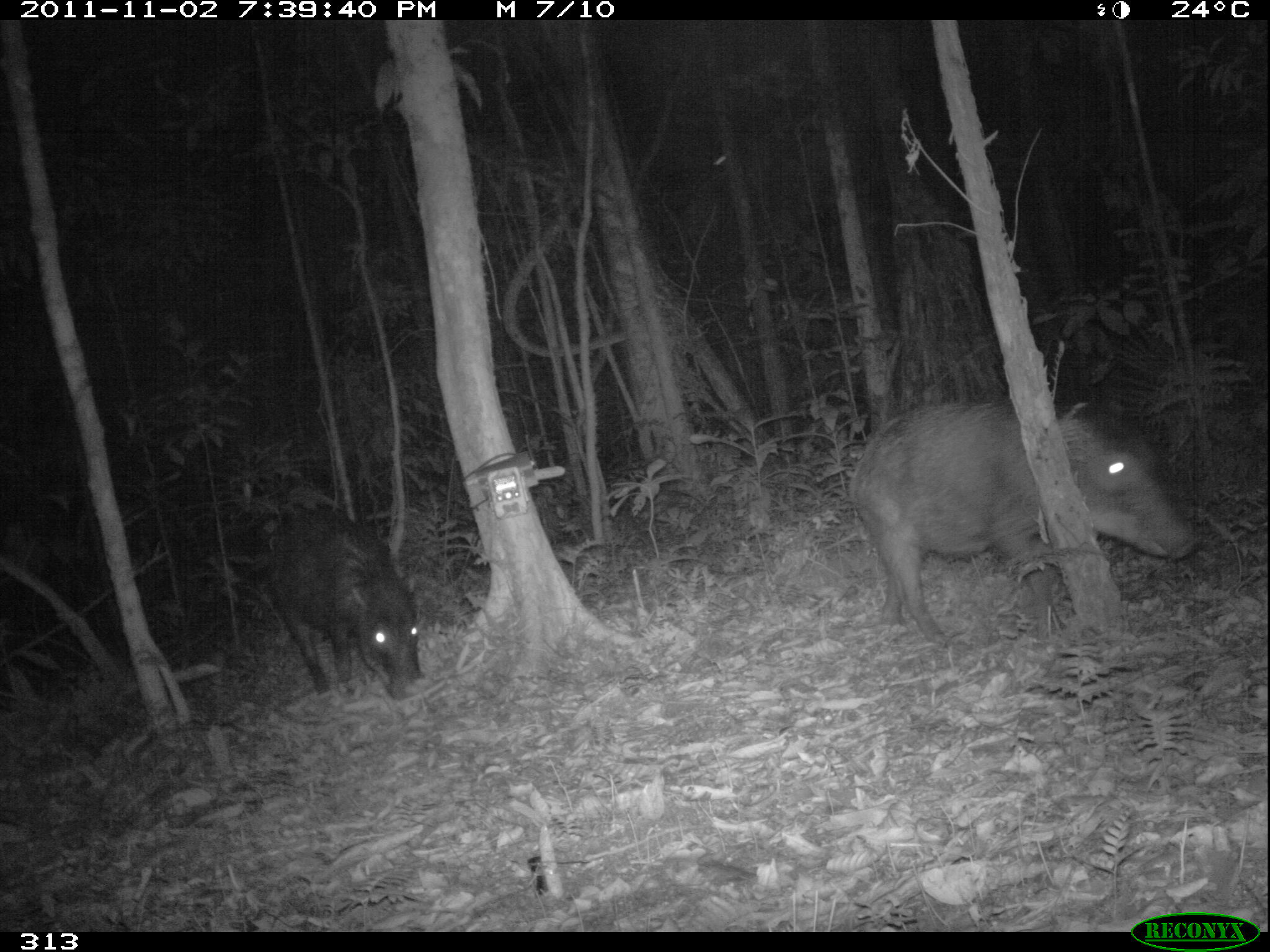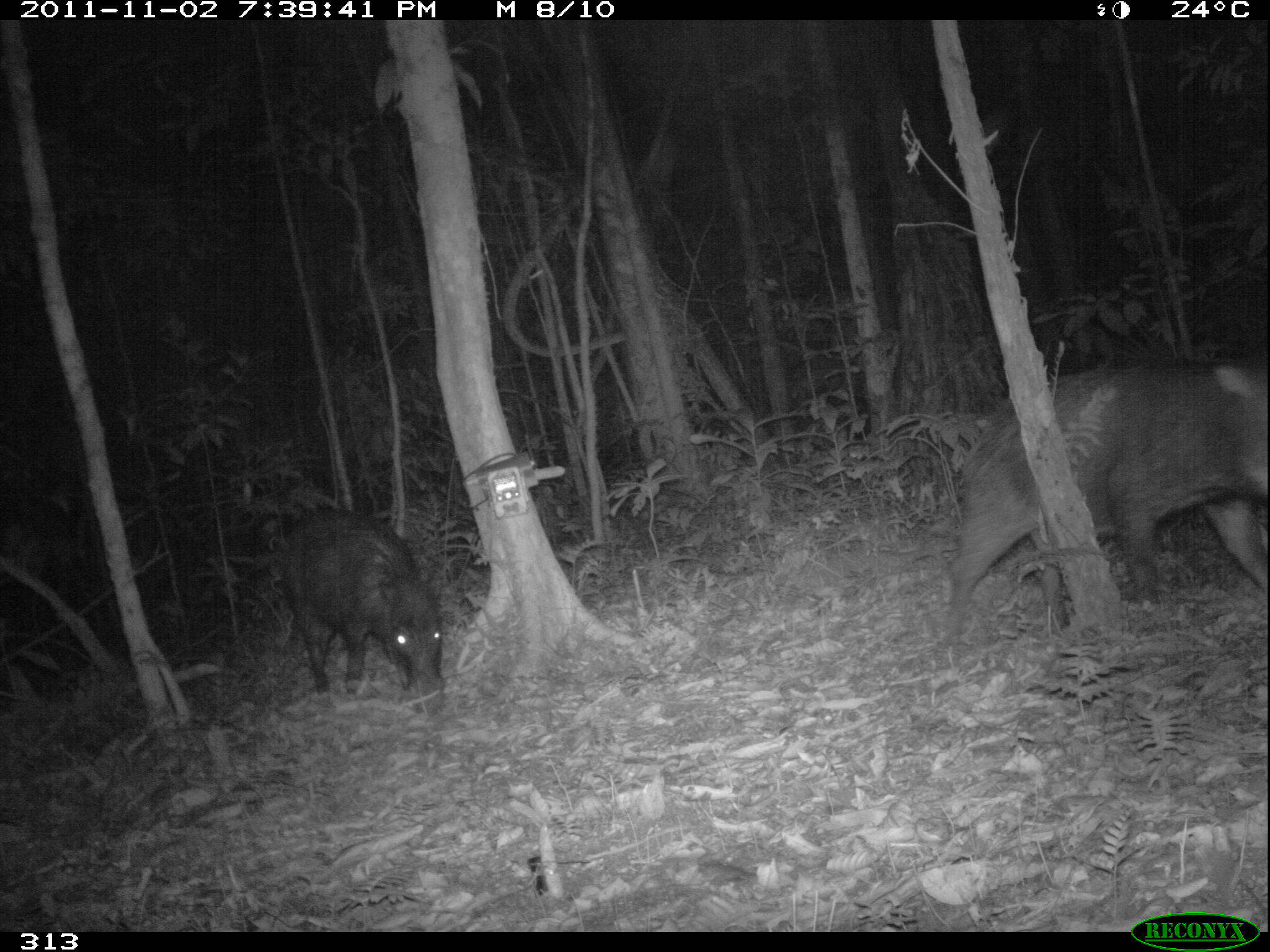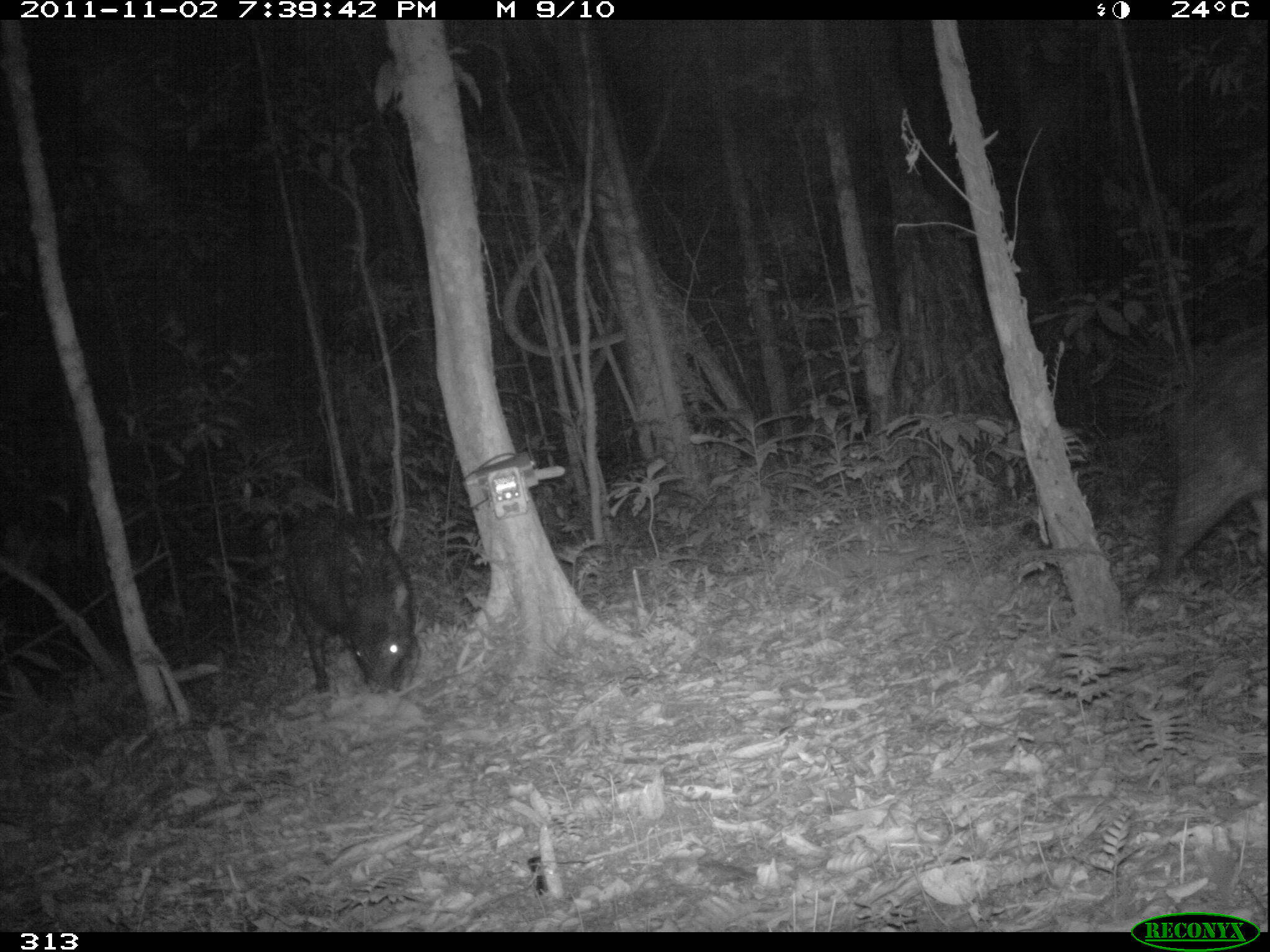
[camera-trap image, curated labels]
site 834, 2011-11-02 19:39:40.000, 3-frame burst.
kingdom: Animalia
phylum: Chordata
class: Mammalia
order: Artiodactyla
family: Tayassuidae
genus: Tayassu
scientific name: Tayassu pecari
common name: white-lipped peccary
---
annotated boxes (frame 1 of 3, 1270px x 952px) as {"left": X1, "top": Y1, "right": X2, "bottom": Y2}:
tayassu pecari: {"left": 848, "top": 400, "right": 1198, "bottom": 646}; {"left": 264, "top": 507, "right": 426, "bottom": 701}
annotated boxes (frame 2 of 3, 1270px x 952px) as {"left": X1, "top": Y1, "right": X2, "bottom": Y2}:
tayassu pecari: {"left": 941, "top": 355, "right": 1270, "bottom": 667}; {"left": 276, "top": 507, "right": 444, "bottom": 696}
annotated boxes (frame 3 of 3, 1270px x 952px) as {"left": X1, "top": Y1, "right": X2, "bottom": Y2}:
tayassu pecari: {"left": 1123, "top": 320, "right": 1270, "bottom": 615}; {"left": 282, "top": 506, "right": 415, "bottom": 698}